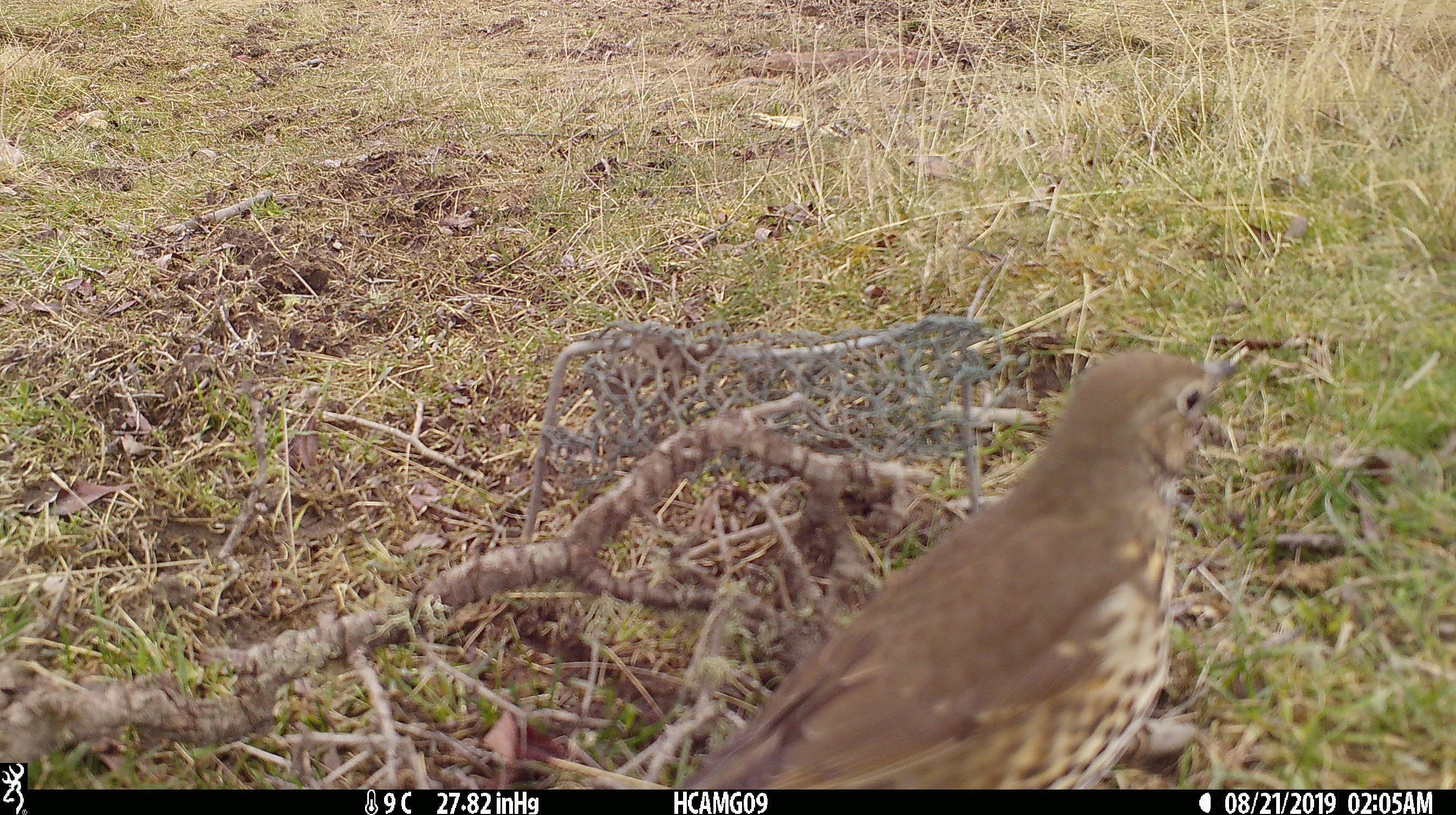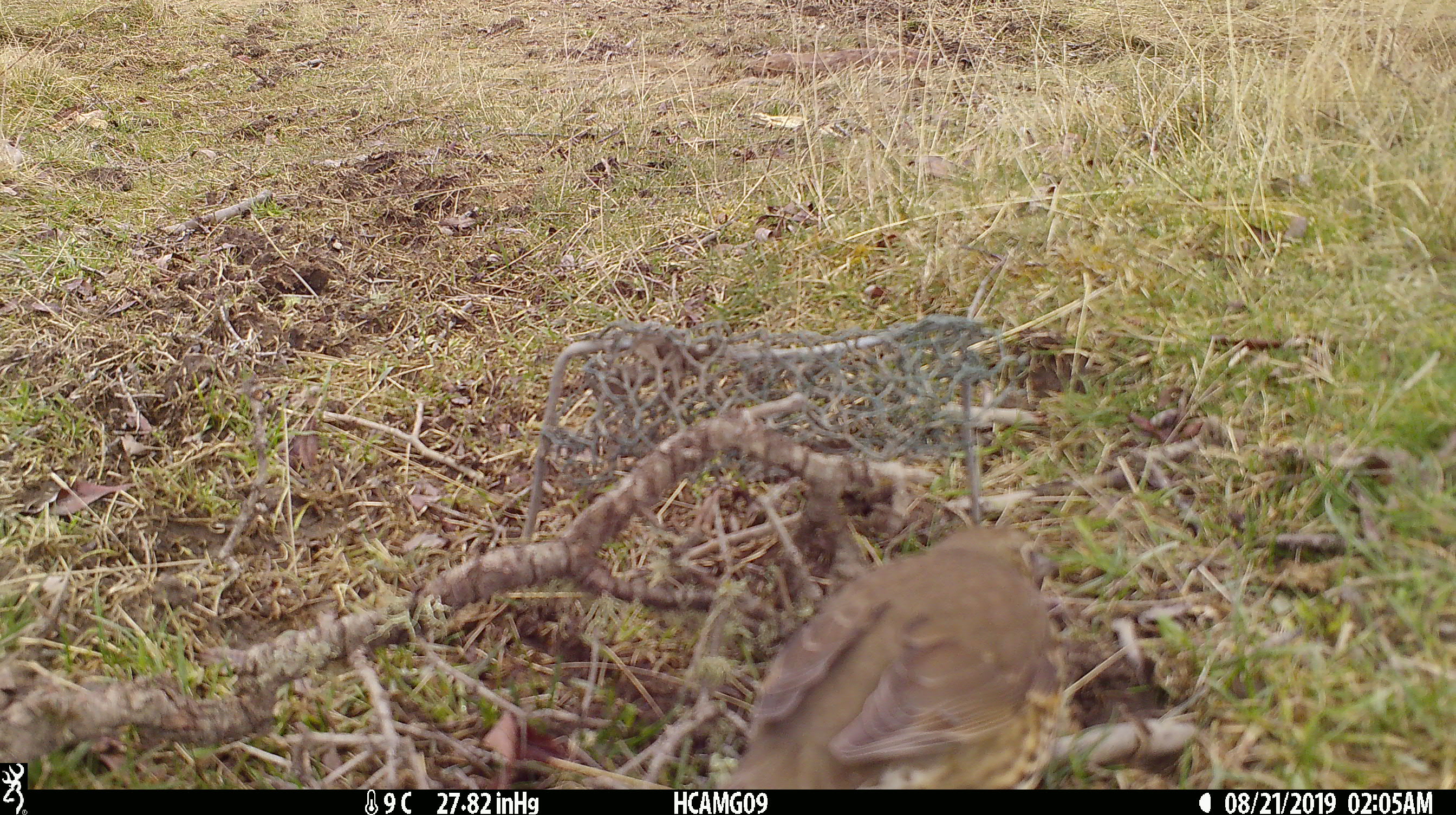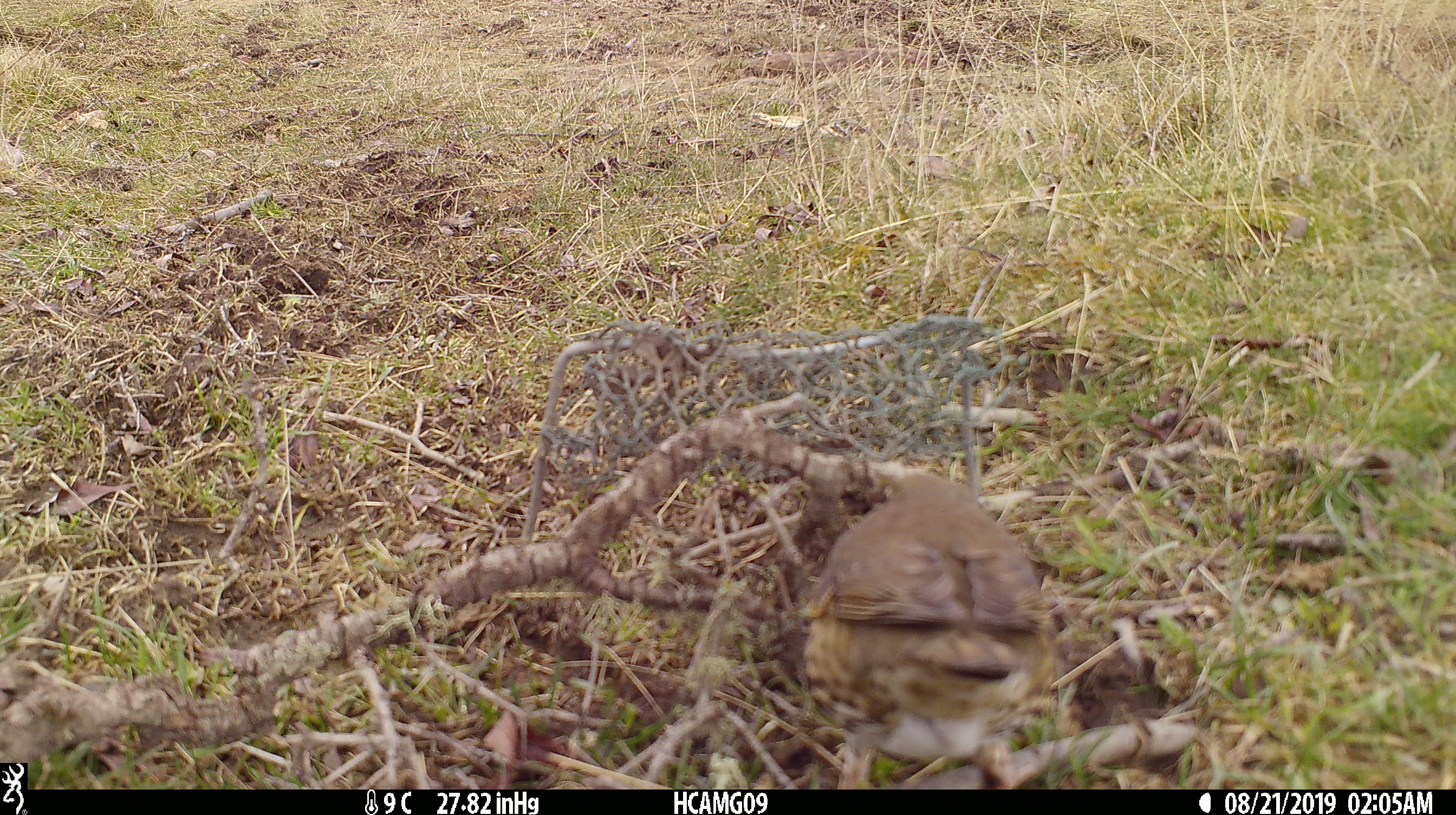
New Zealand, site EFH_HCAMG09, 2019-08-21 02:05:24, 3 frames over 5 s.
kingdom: Animalia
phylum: Chordata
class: Aves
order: Passeriformes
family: Turdidae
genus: Turdus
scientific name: Turdus philomelos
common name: song thrush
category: thrush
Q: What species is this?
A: Thrush (song thrush) (Turdus philomelos).